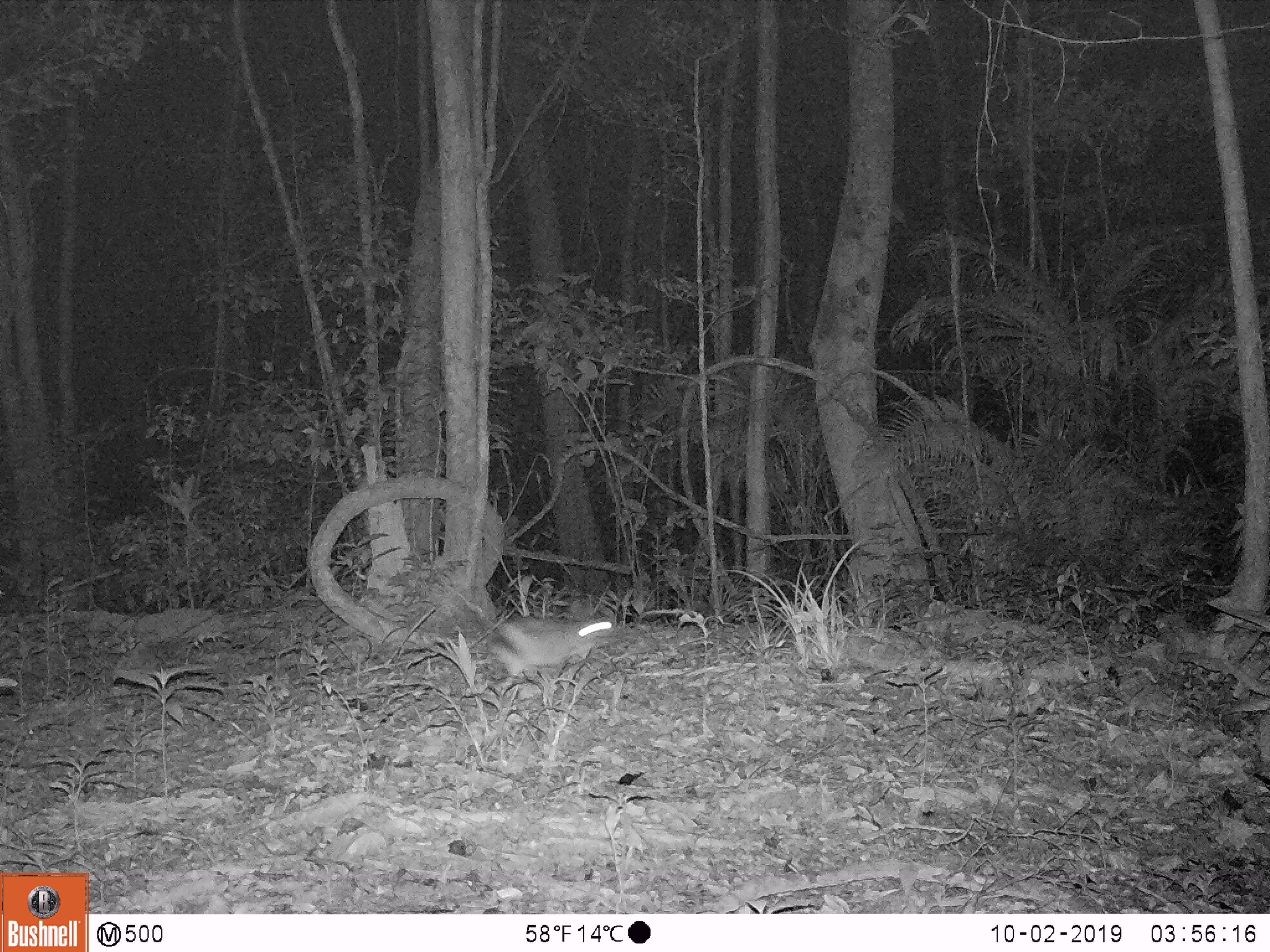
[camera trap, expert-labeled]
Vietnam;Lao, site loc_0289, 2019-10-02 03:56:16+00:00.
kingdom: Animalia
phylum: Chordata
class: Mammalia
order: Lagomorpha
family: Leporidae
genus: Nesolagus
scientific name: Nesolagus timminsi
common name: annamite striped rabbit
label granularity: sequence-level